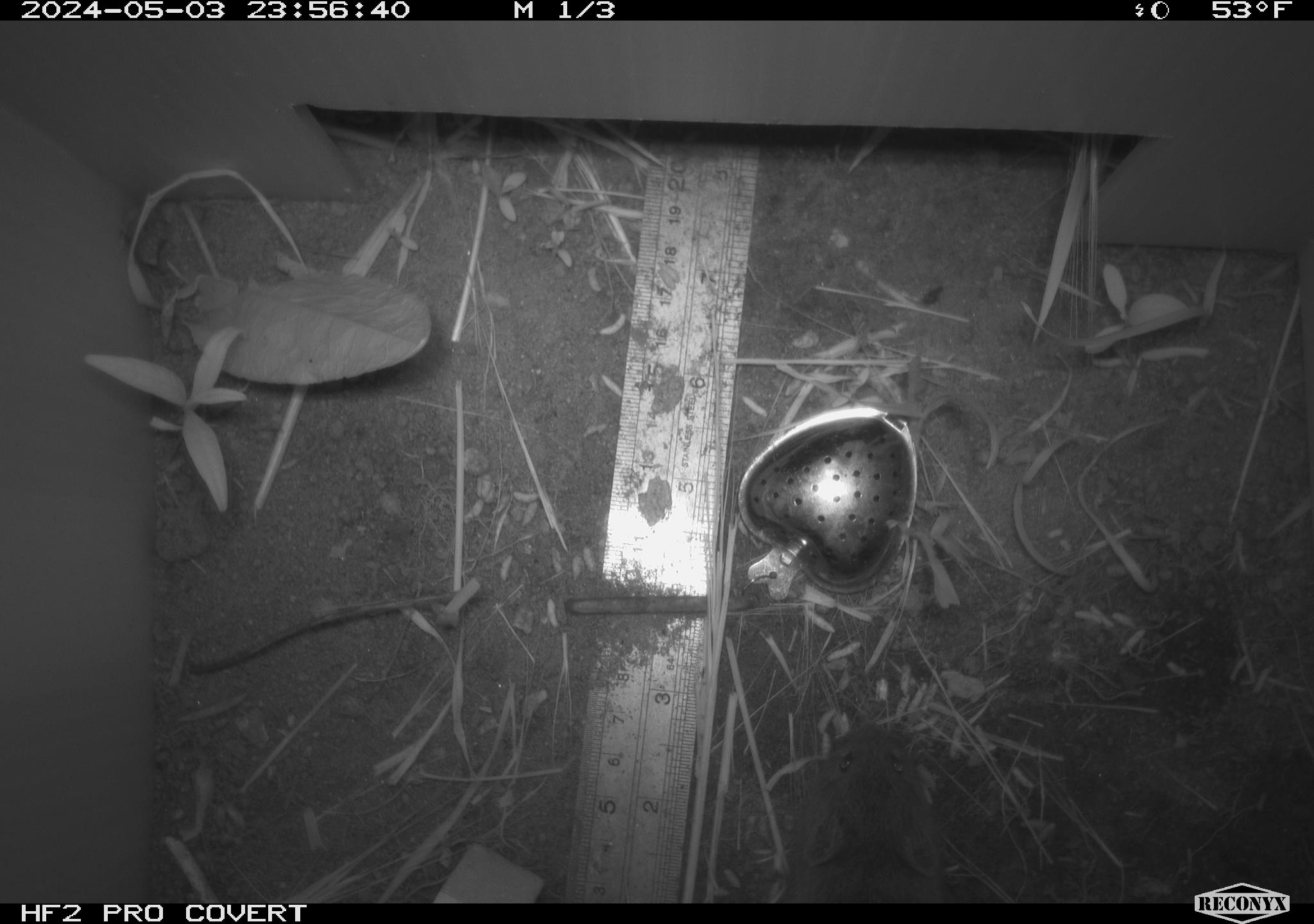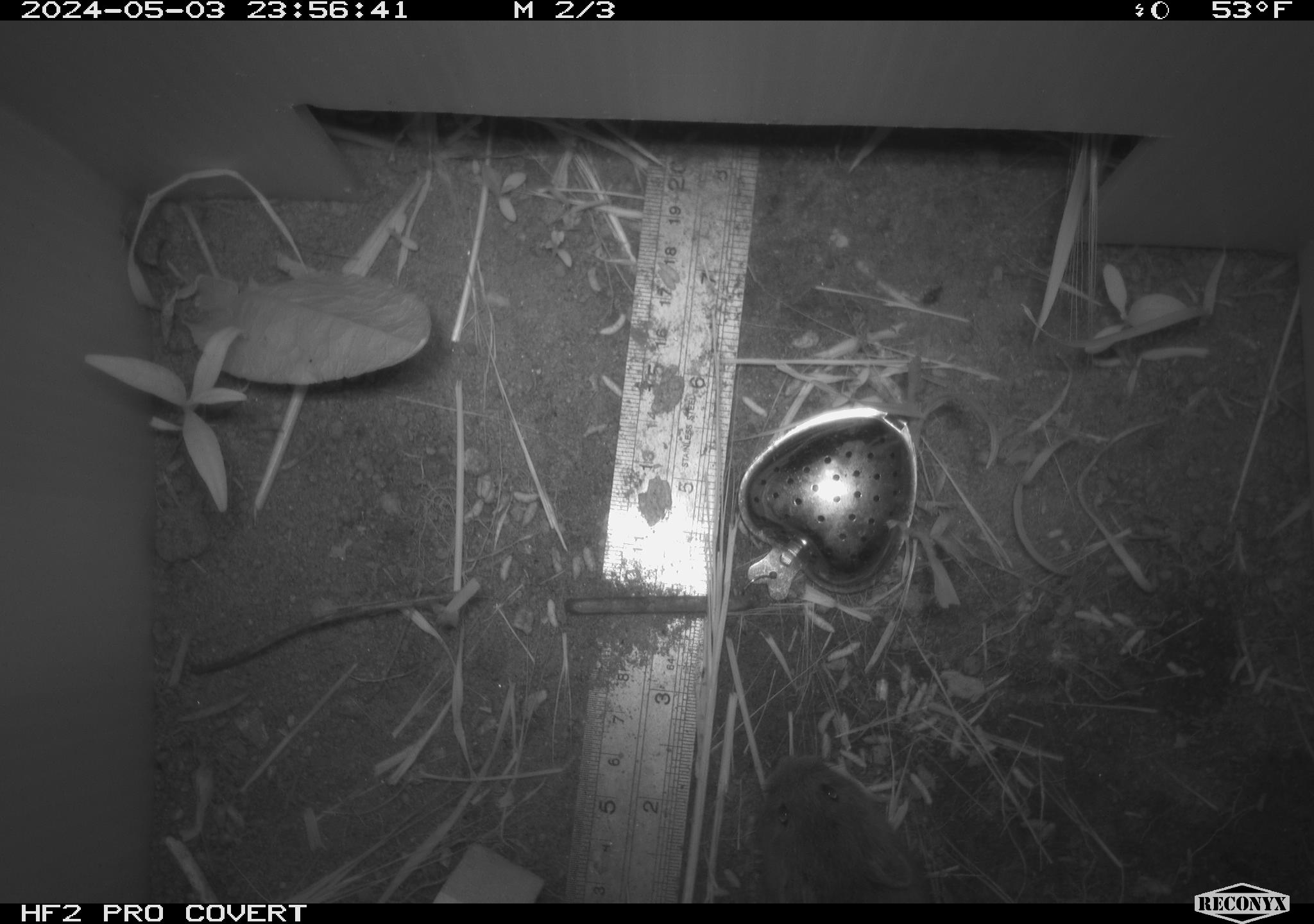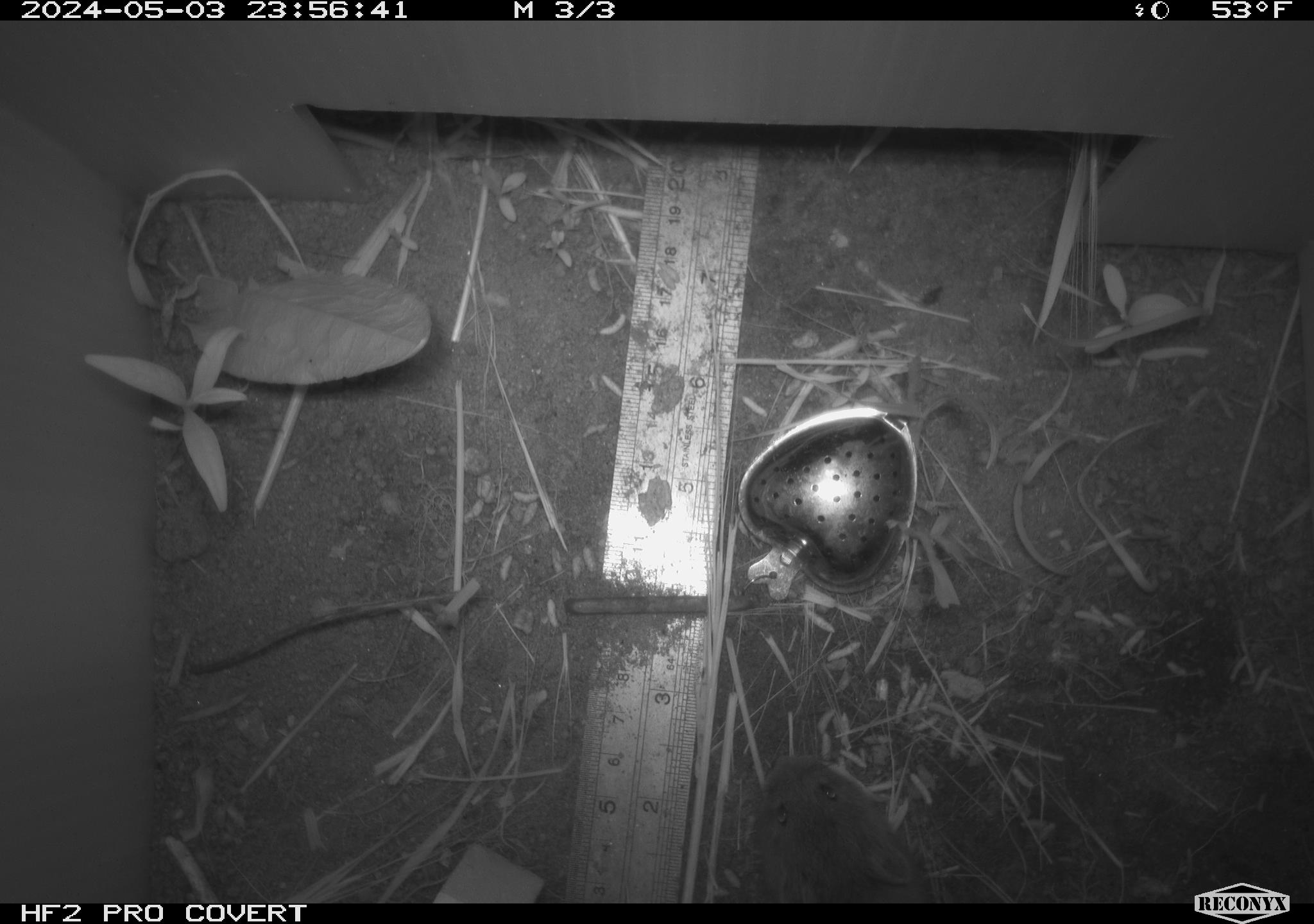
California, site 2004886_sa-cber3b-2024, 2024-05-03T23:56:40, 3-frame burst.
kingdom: Animalia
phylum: Chordata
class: Mammalia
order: Rodentia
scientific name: Rodentia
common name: mouse species